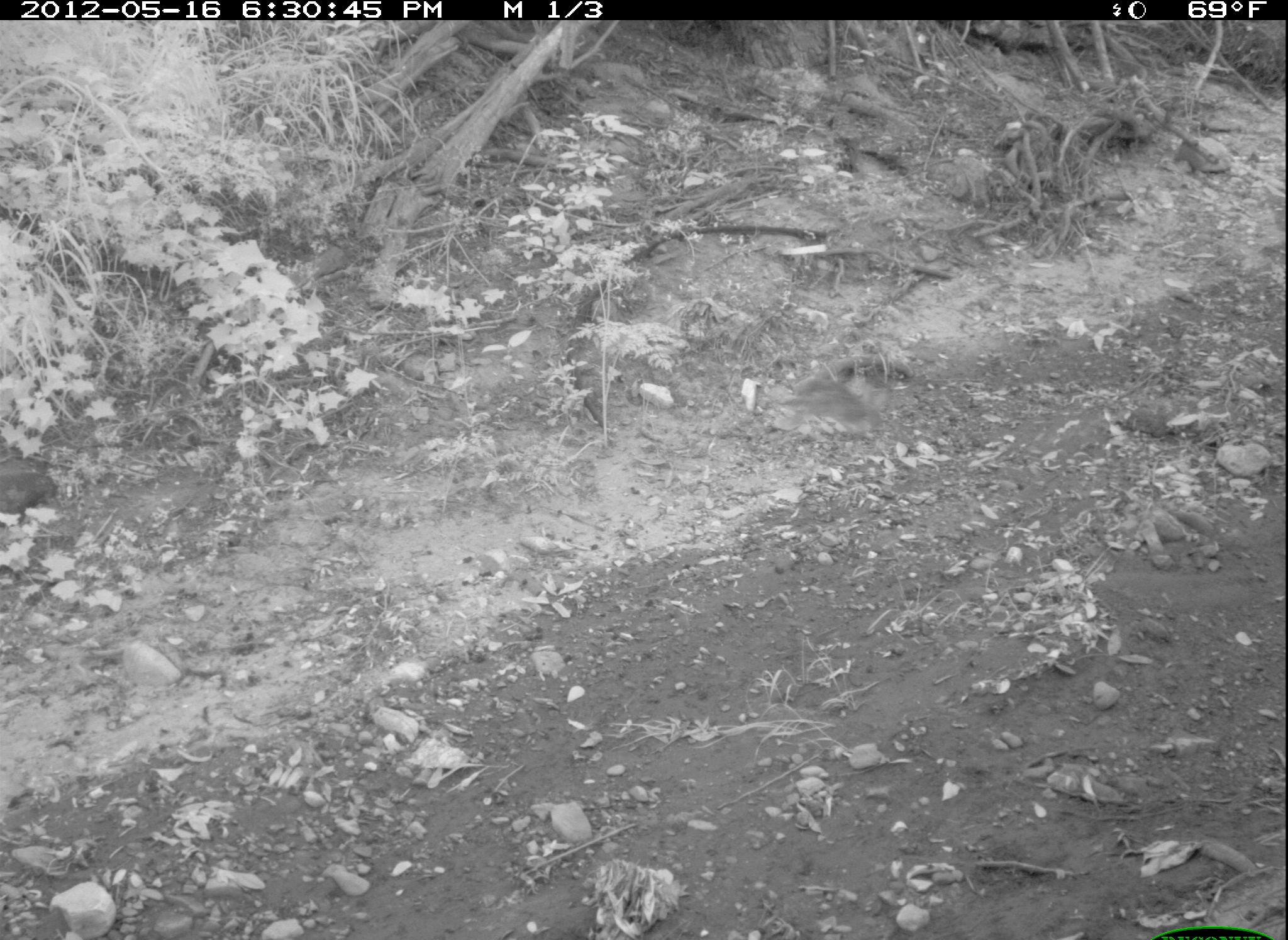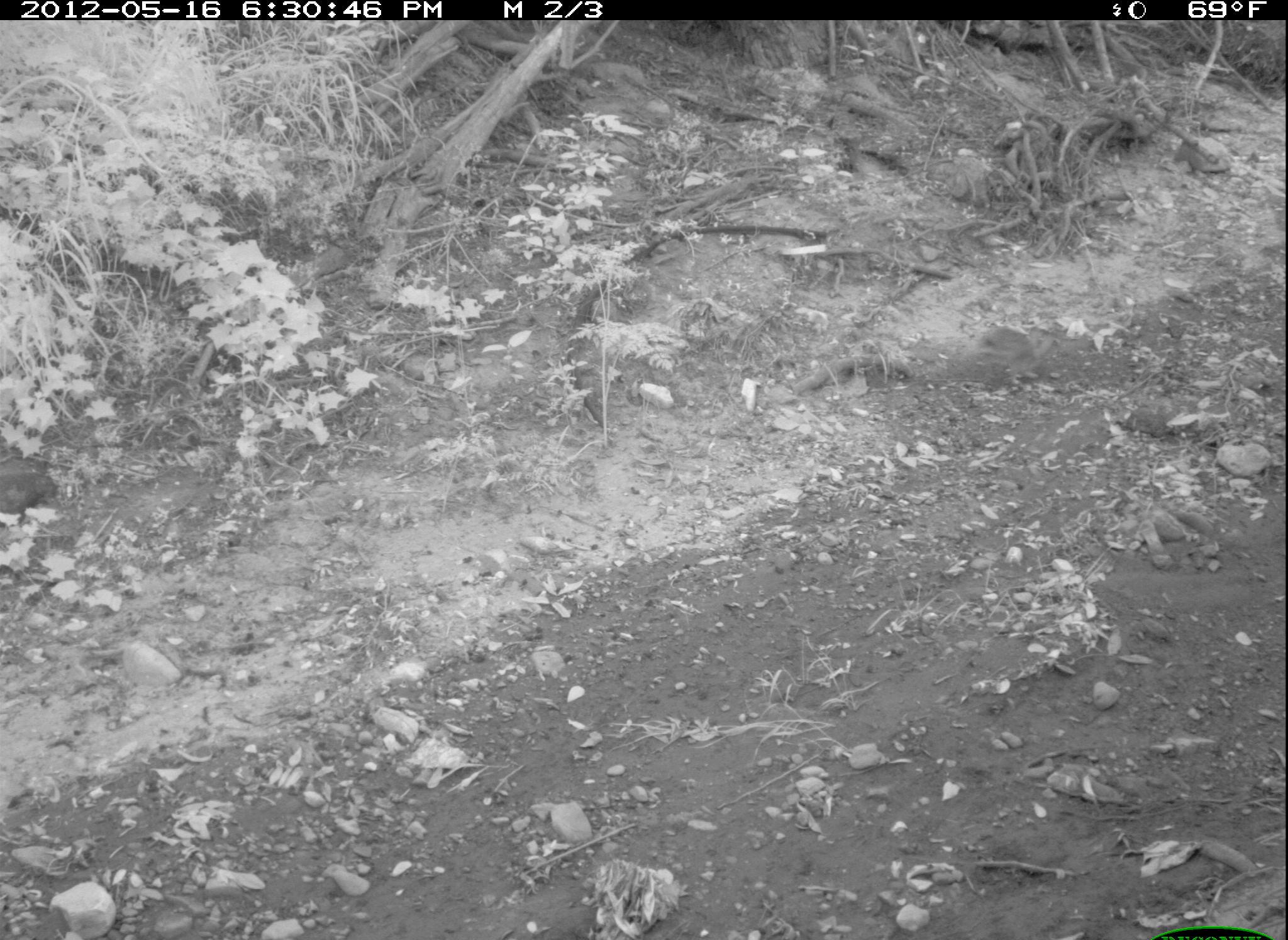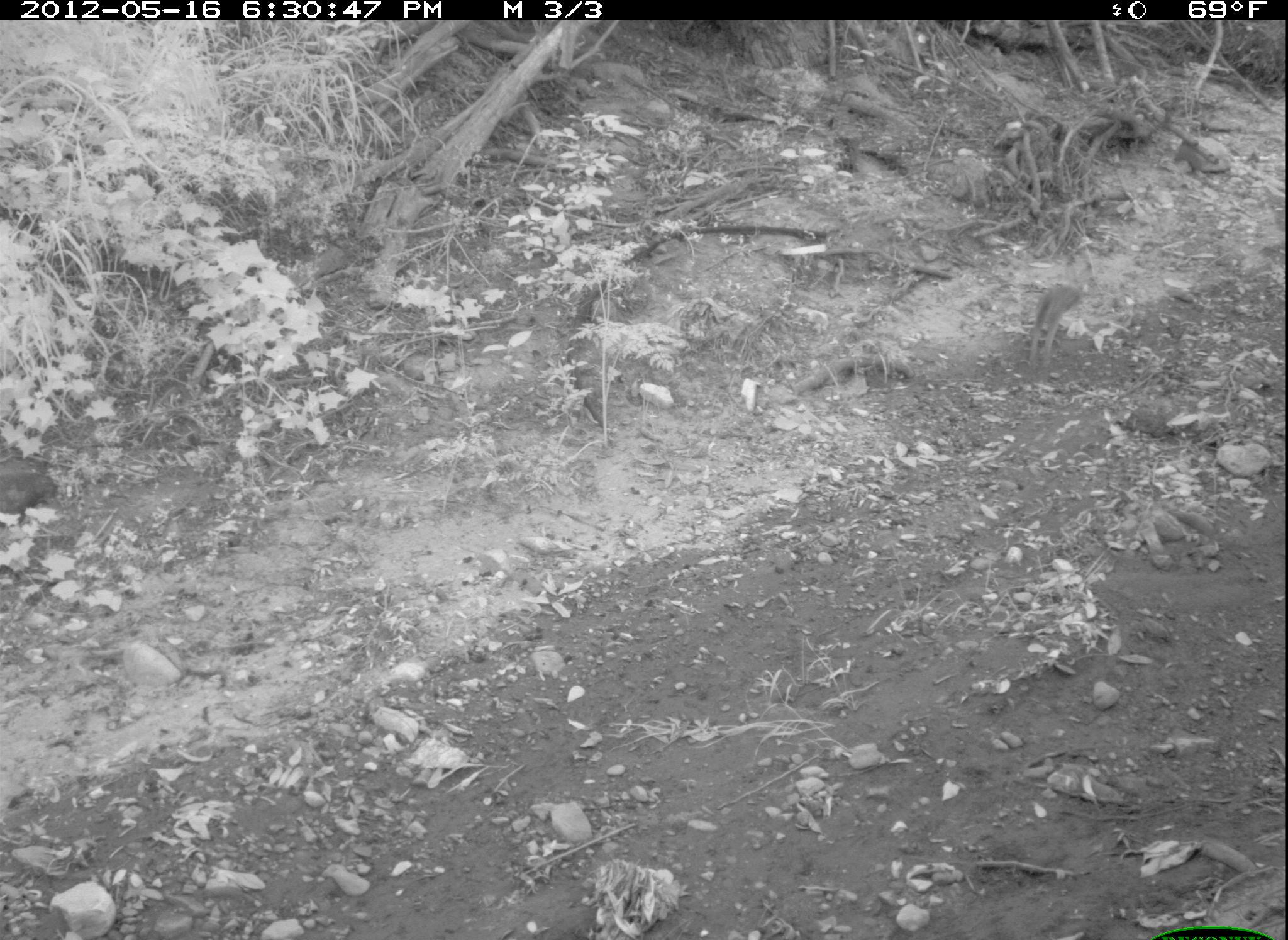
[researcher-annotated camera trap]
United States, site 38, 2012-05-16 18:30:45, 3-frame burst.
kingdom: Animalia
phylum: Chordata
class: Mammalia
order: Lagomorpha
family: Leporidae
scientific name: Leporidae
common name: rabbits and hares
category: rabbit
Rabbit (rabbits and hares) (Leporidae).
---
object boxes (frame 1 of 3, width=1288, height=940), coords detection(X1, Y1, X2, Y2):
rabbit: detection(723, 358, 932, 491)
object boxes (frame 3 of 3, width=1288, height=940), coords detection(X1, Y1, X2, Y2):
rabbit: detection(987, 257, 1109, 385)